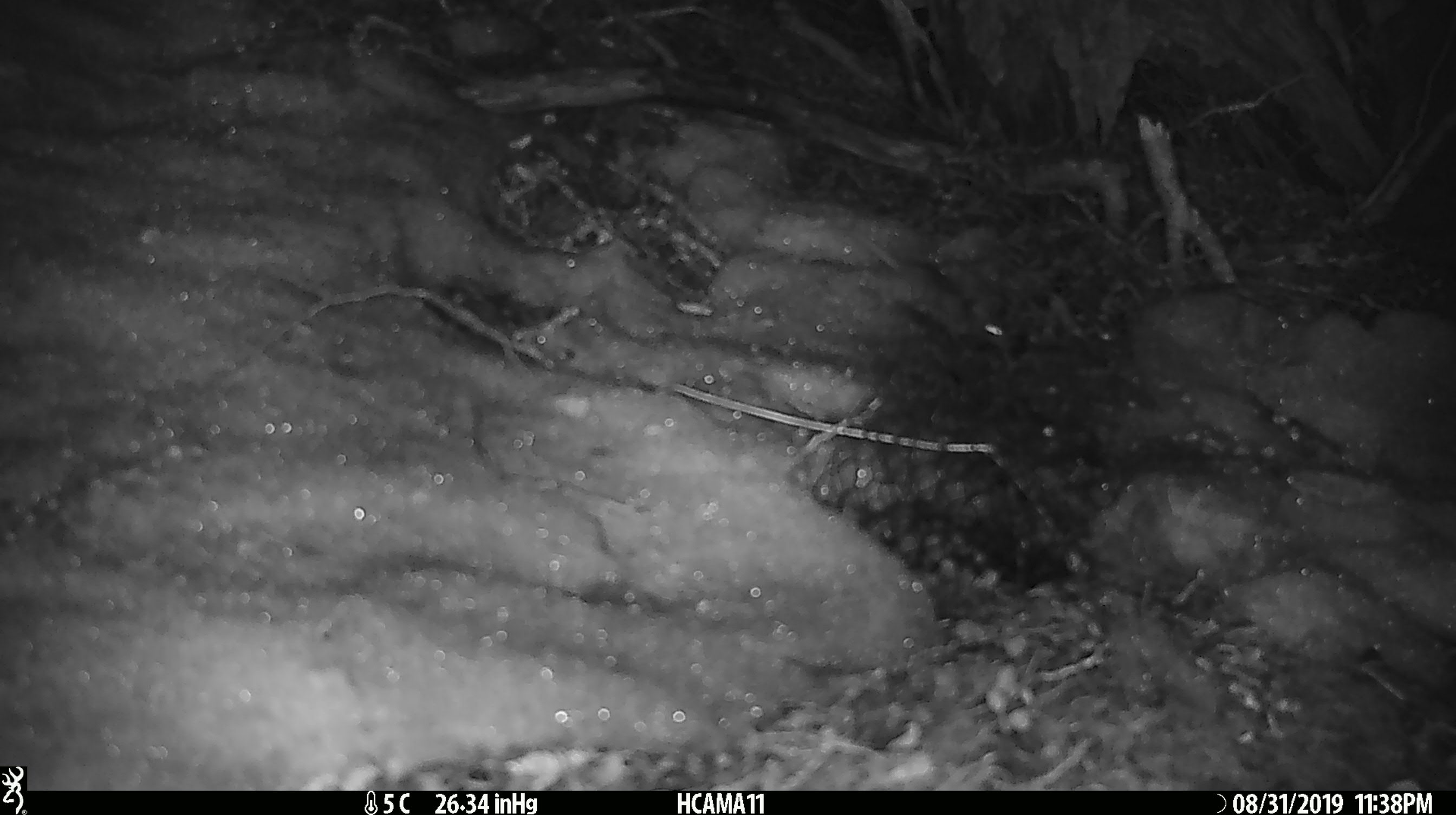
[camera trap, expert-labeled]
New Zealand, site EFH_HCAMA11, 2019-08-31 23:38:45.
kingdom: Animalia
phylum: Chordata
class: Mammalia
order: Rodentia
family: Muridae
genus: Mus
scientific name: Mus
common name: mouse